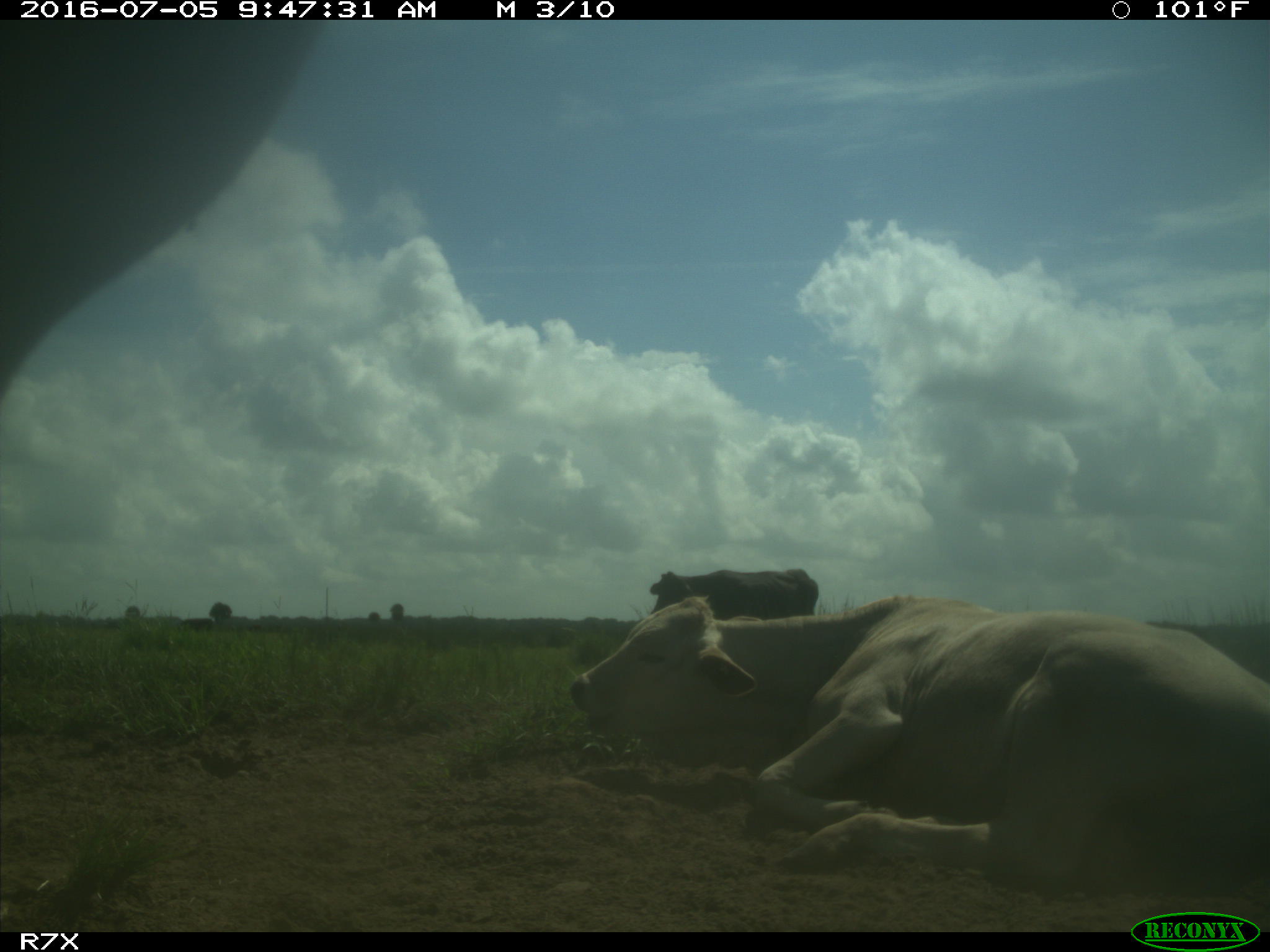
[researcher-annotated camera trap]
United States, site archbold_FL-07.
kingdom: Animalia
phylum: Chordata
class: Mammalia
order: Artiodactyla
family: Bovidae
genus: Bos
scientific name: Bos taurus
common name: domestic cow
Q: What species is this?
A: Bos taurus (domestic cow).